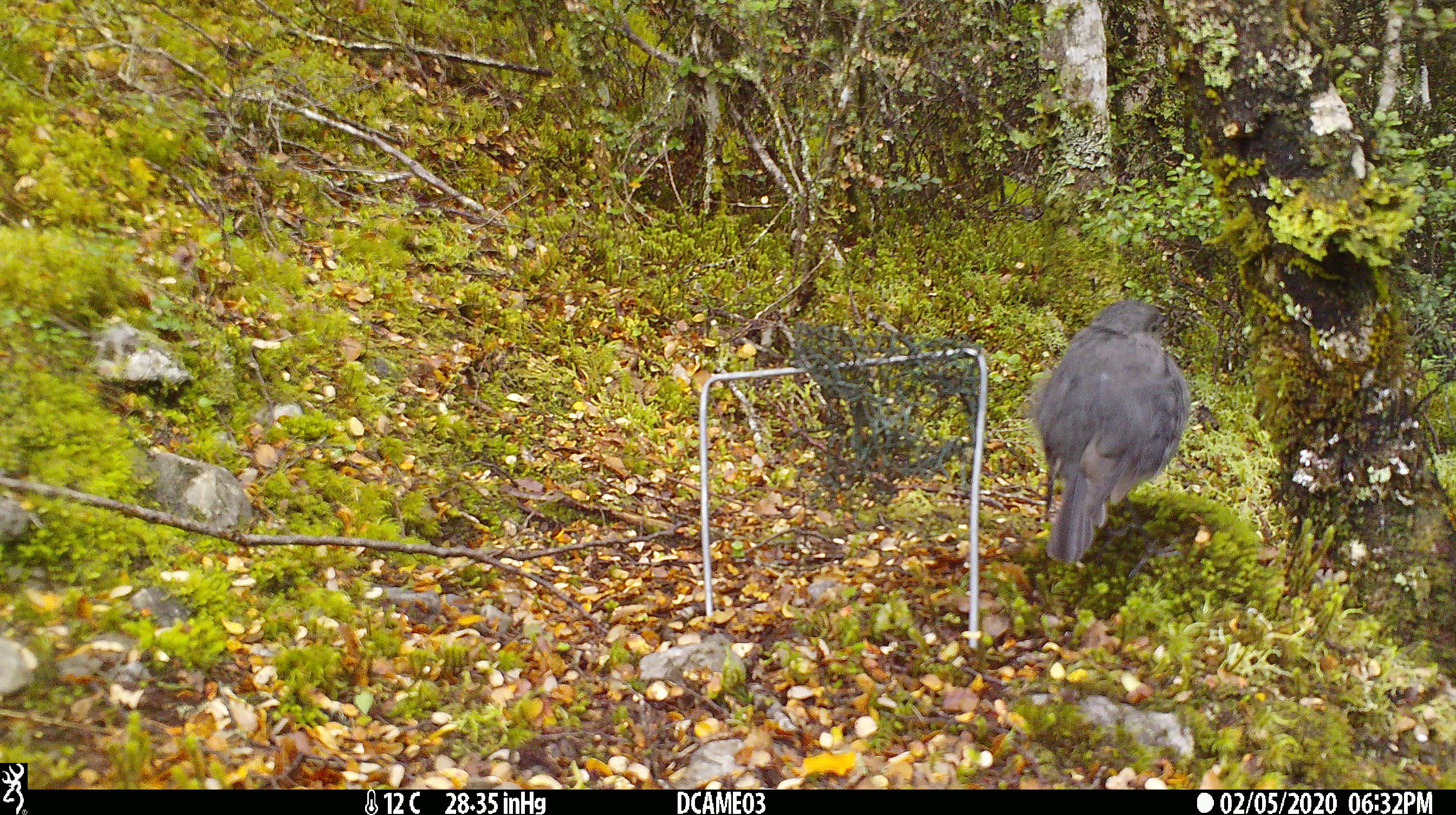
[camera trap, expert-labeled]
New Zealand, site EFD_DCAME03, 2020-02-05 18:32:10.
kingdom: Animalia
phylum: Chordata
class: Aves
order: Passeriformes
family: Petroicidae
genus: Petroica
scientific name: Petroica australis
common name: new zealand robin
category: robin